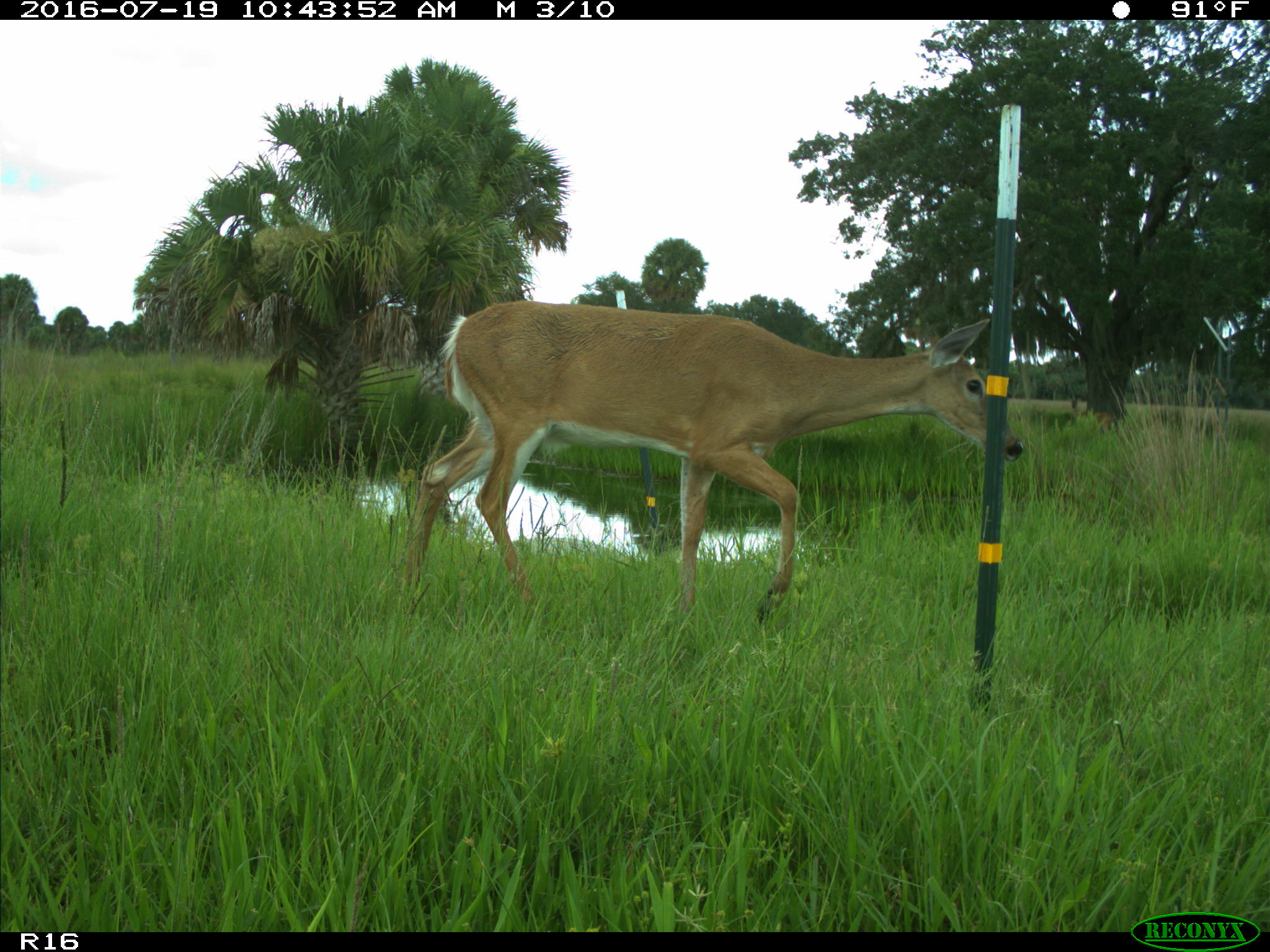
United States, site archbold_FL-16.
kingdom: Animalia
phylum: Chordata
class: Mammalia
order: Artiodactyla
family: Cervidae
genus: Odocoileus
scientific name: Odocoileus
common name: deer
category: unidentified deer